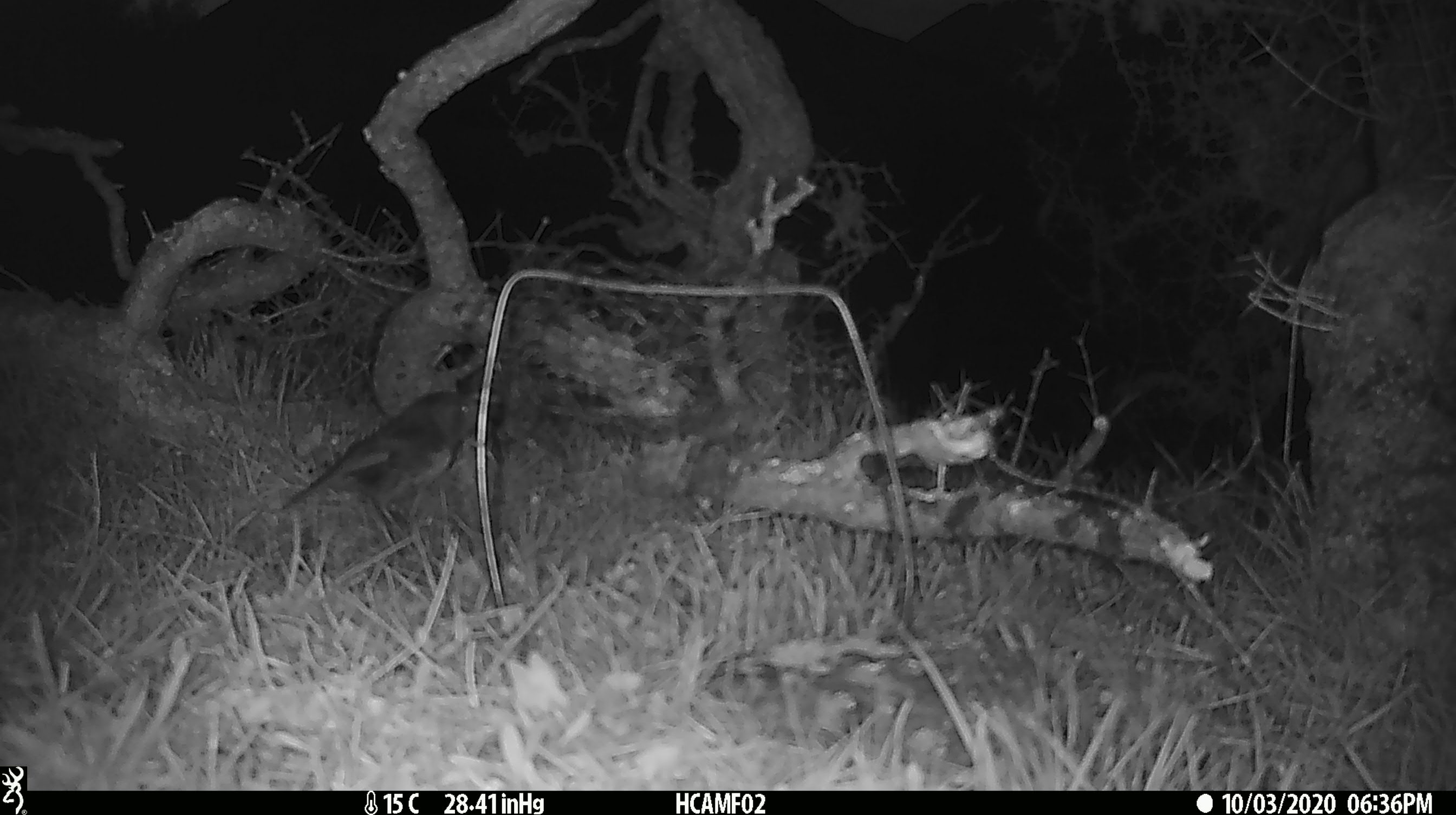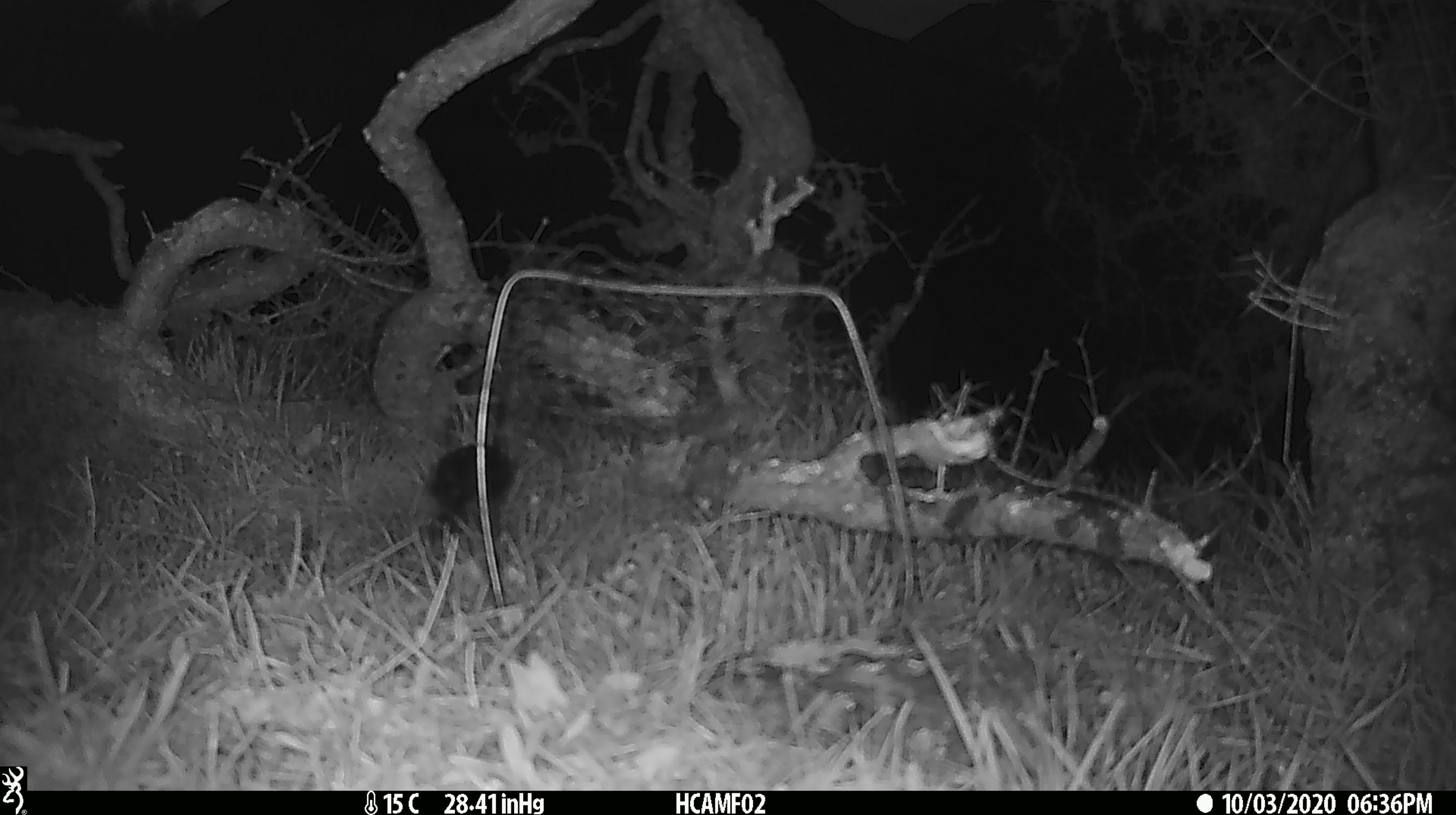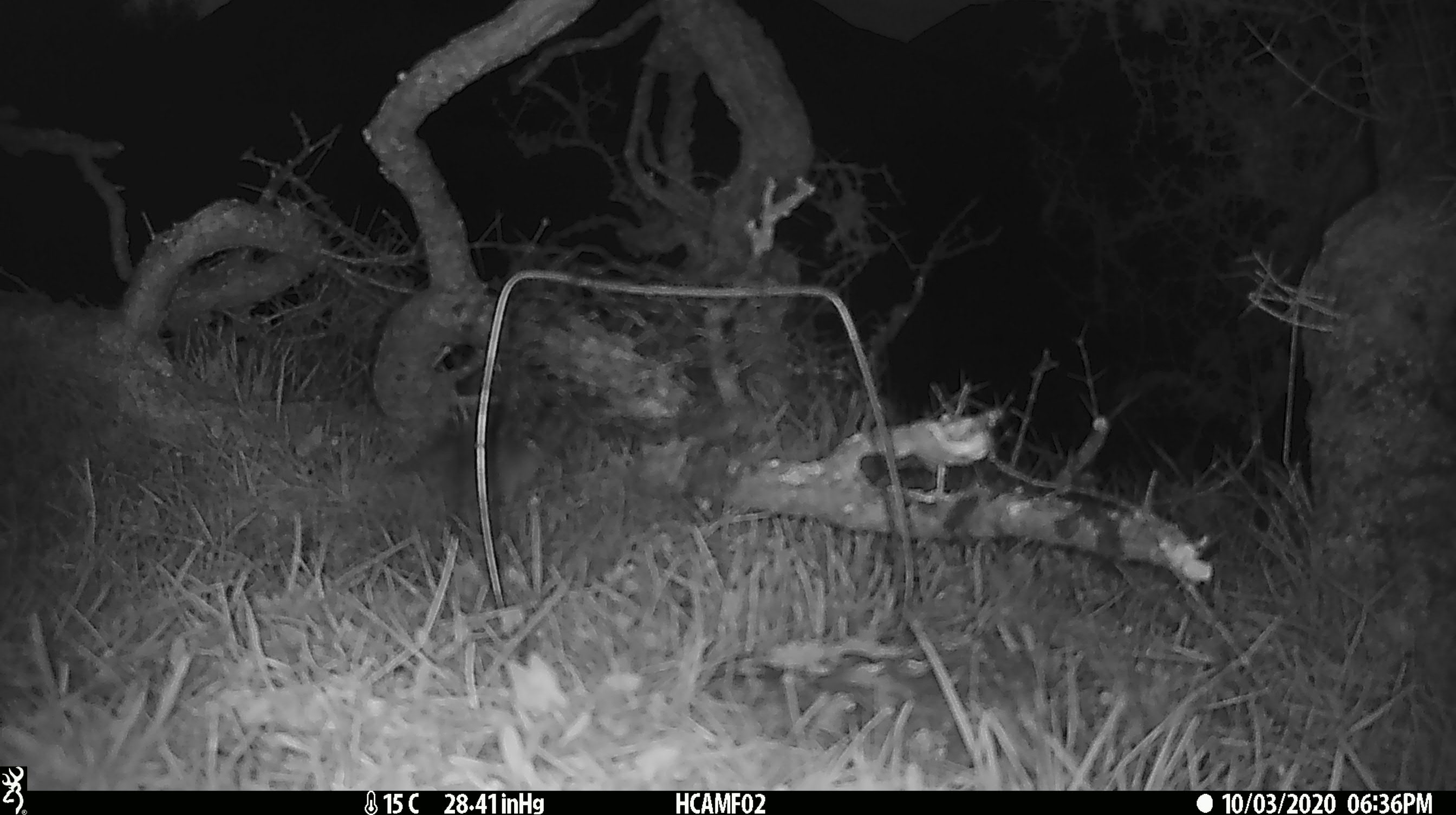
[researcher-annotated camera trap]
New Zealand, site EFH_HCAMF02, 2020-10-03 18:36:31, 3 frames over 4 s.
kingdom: Animalia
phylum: Chordata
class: Aves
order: Passeriformes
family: Petroicidae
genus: Petroica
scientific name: Petroica australis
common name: new zealand robin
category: robin